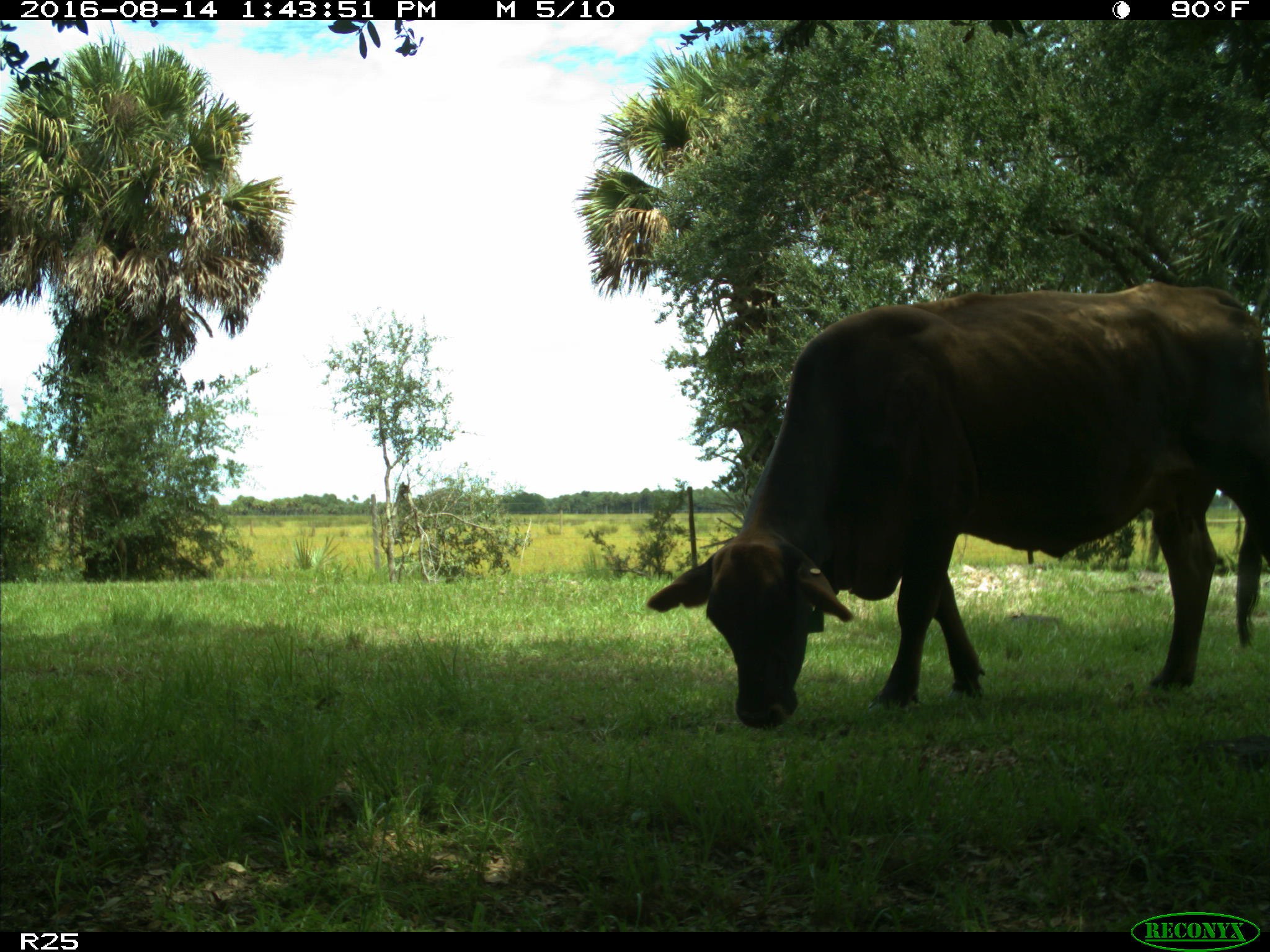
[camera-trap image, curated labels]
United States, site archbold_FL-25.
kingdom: Animalia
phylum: Chordata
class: Mammalia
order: Artiodactyla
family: Bovidae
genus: Bos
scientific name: Bos taurus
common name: domestic cow